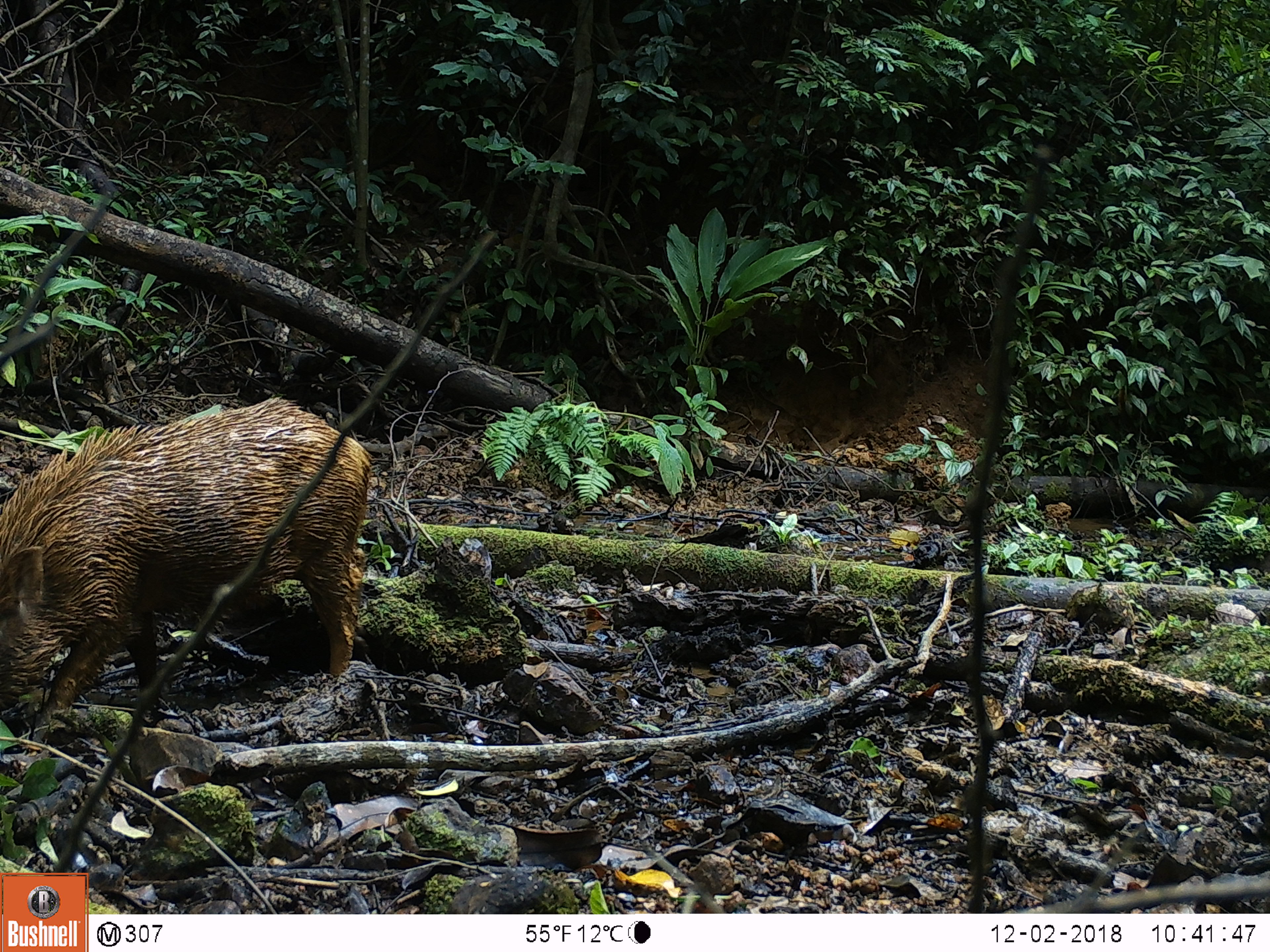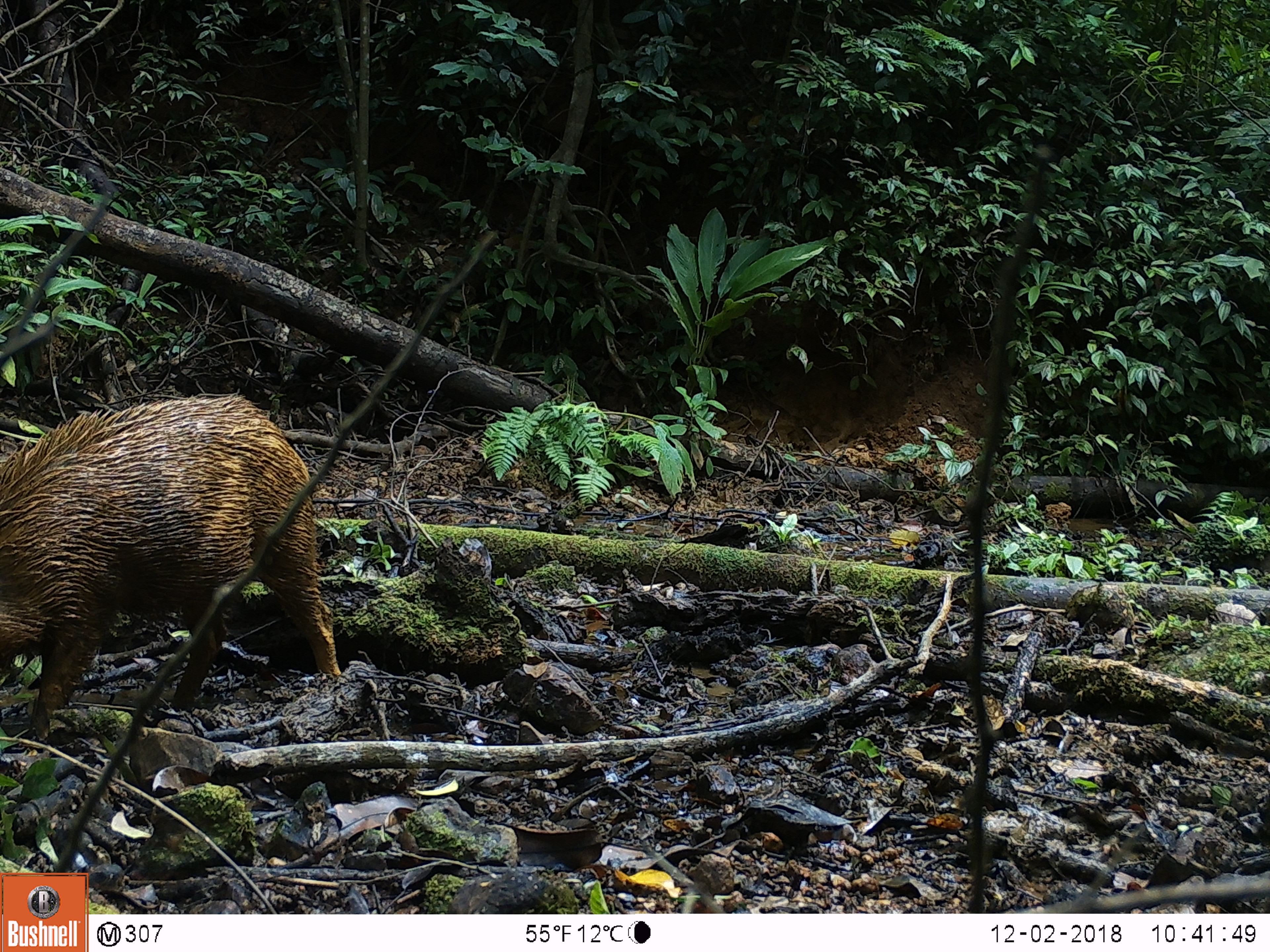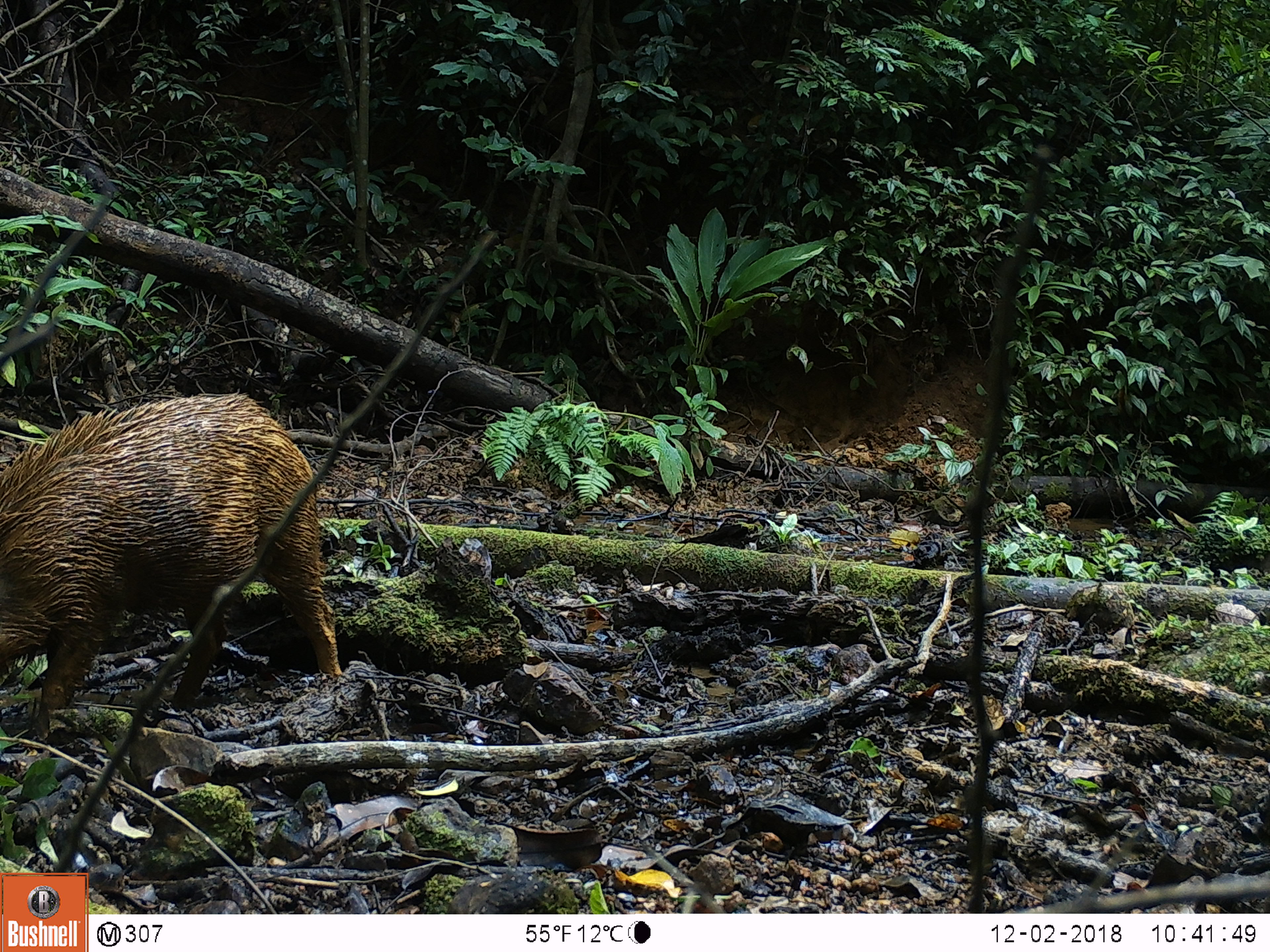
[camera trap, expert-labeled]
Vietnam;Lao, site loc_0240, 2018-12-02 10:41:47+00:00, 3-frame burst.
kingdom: Animalia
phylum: Chordata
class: Mammalia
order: Artiodactyla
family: Suidae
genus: Sus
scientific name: Sus scrofa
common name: eurasian wild pig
Eurasian wild pig (Sus scrofa). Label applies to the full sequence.